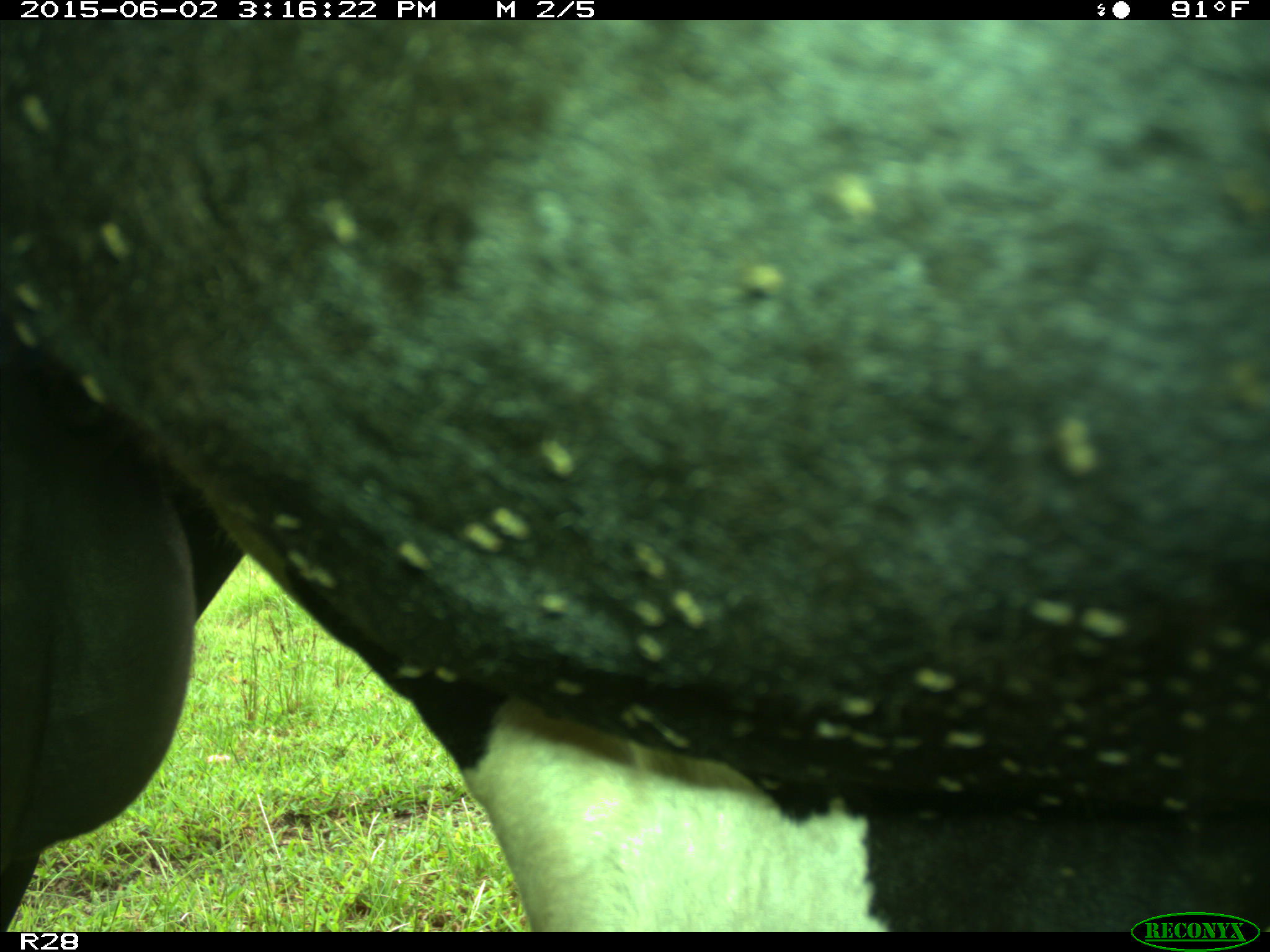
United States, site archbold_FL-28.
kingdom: Animalia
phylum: Chordata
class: Mammalia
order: Artiodactyla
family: Bovidae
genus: Bos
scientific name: Bos taurus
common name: domestic cow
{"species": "Bos taurus (domestic cow)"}